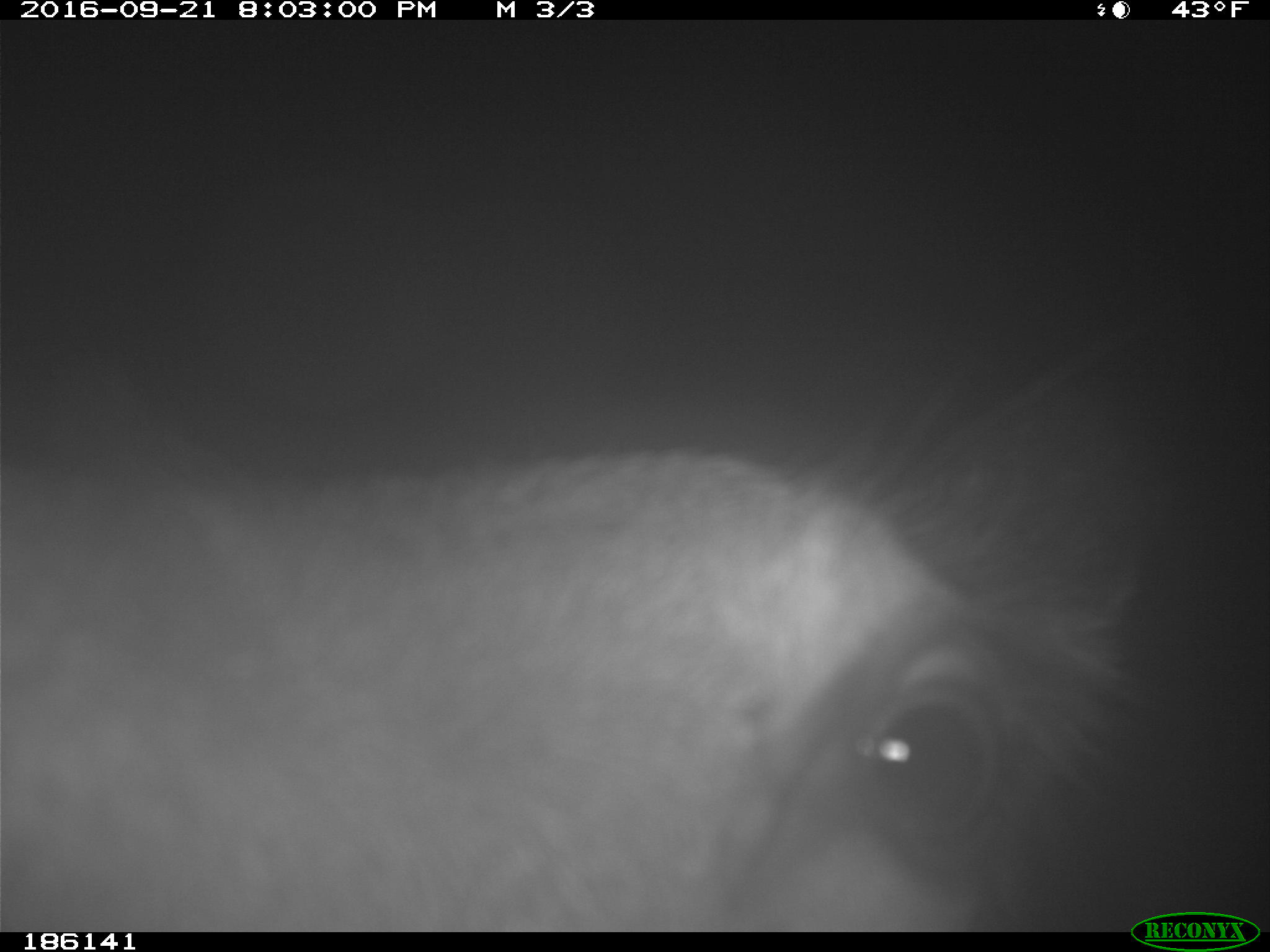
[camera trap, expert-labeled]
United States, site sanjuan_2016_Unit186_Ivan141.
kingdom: Animalia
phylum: Chordata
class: Mammalia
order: Artiodactyla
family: Cervidae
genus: Cervus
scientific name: Cervus elaphus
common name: red deer